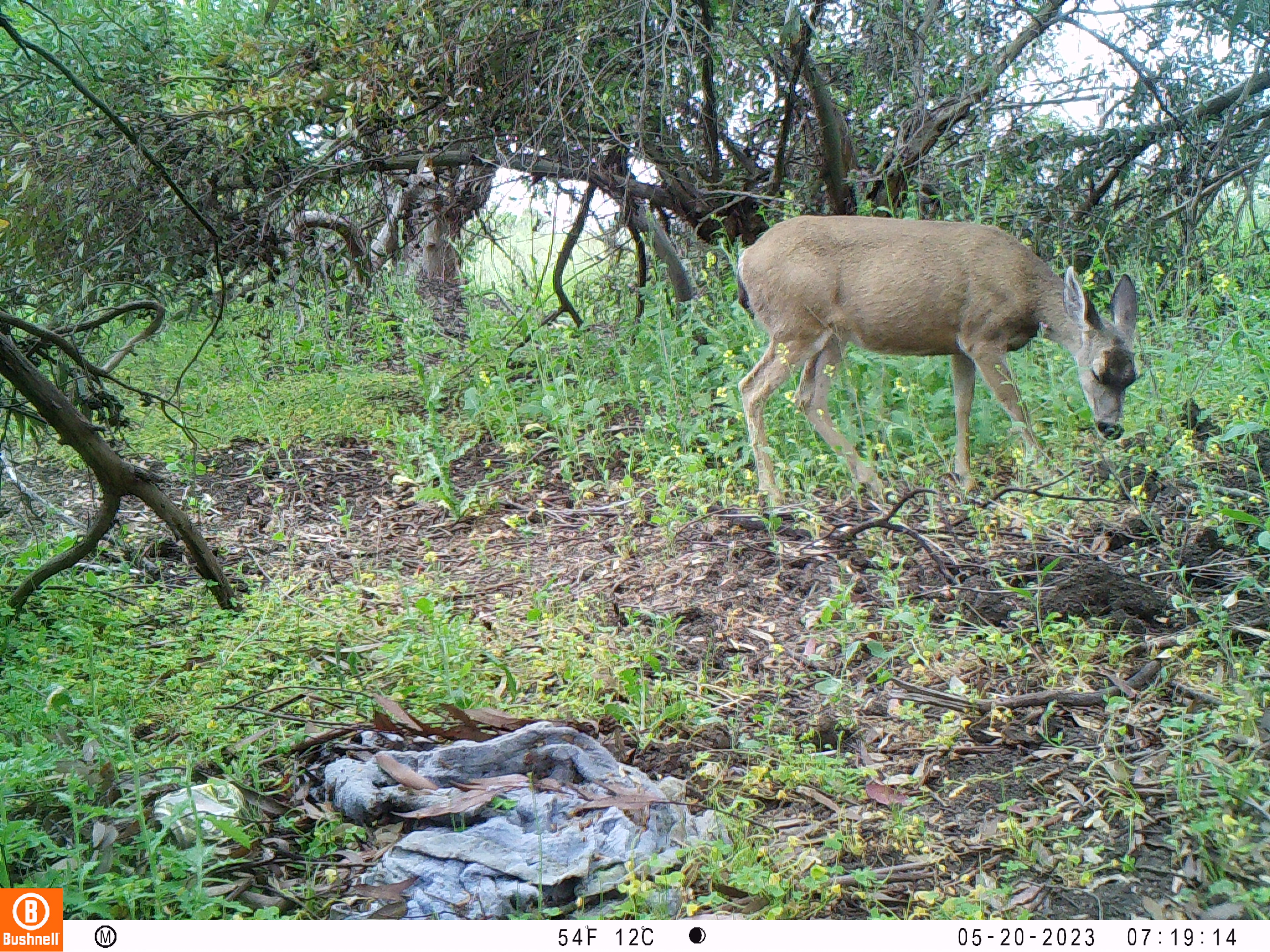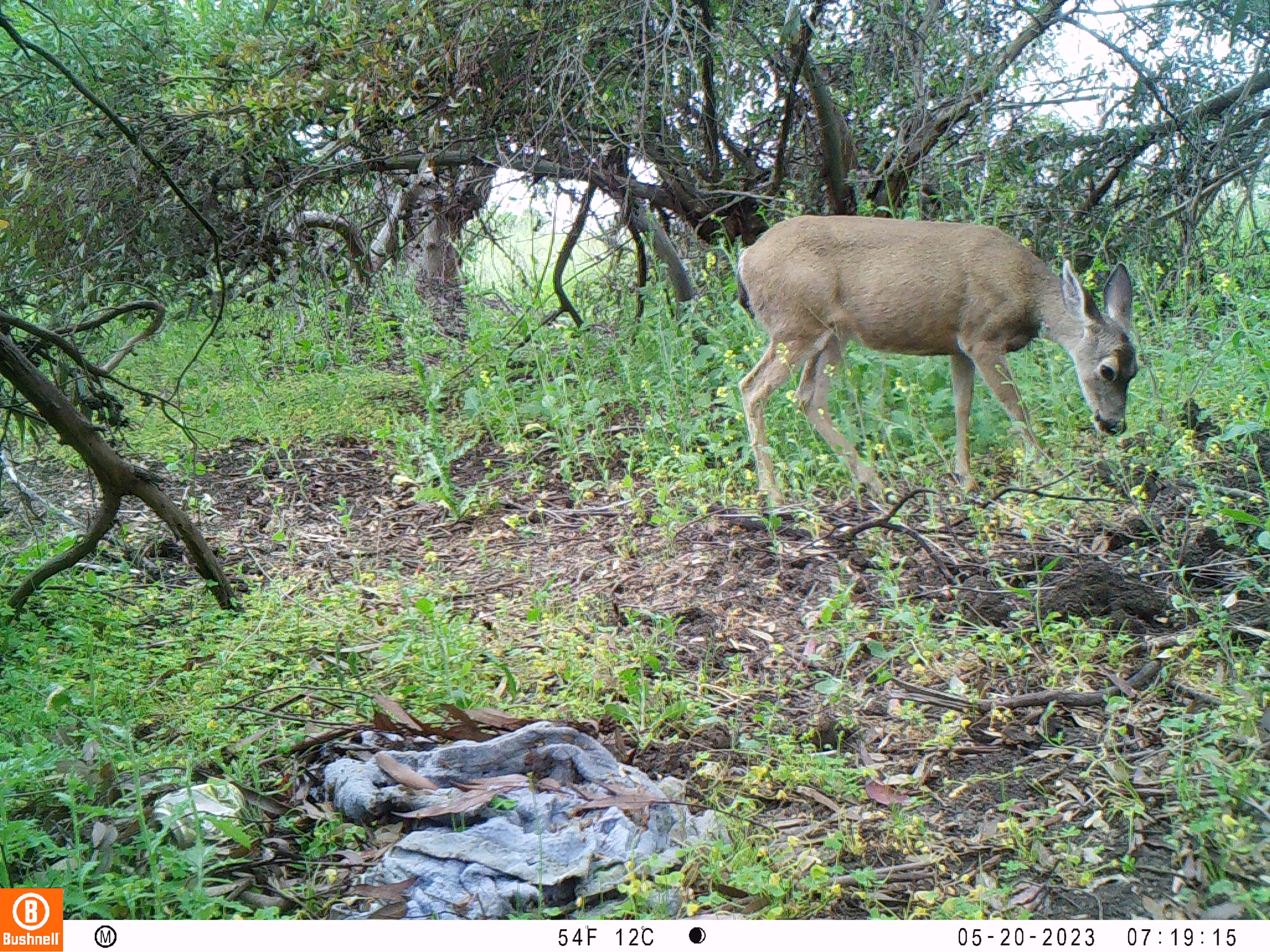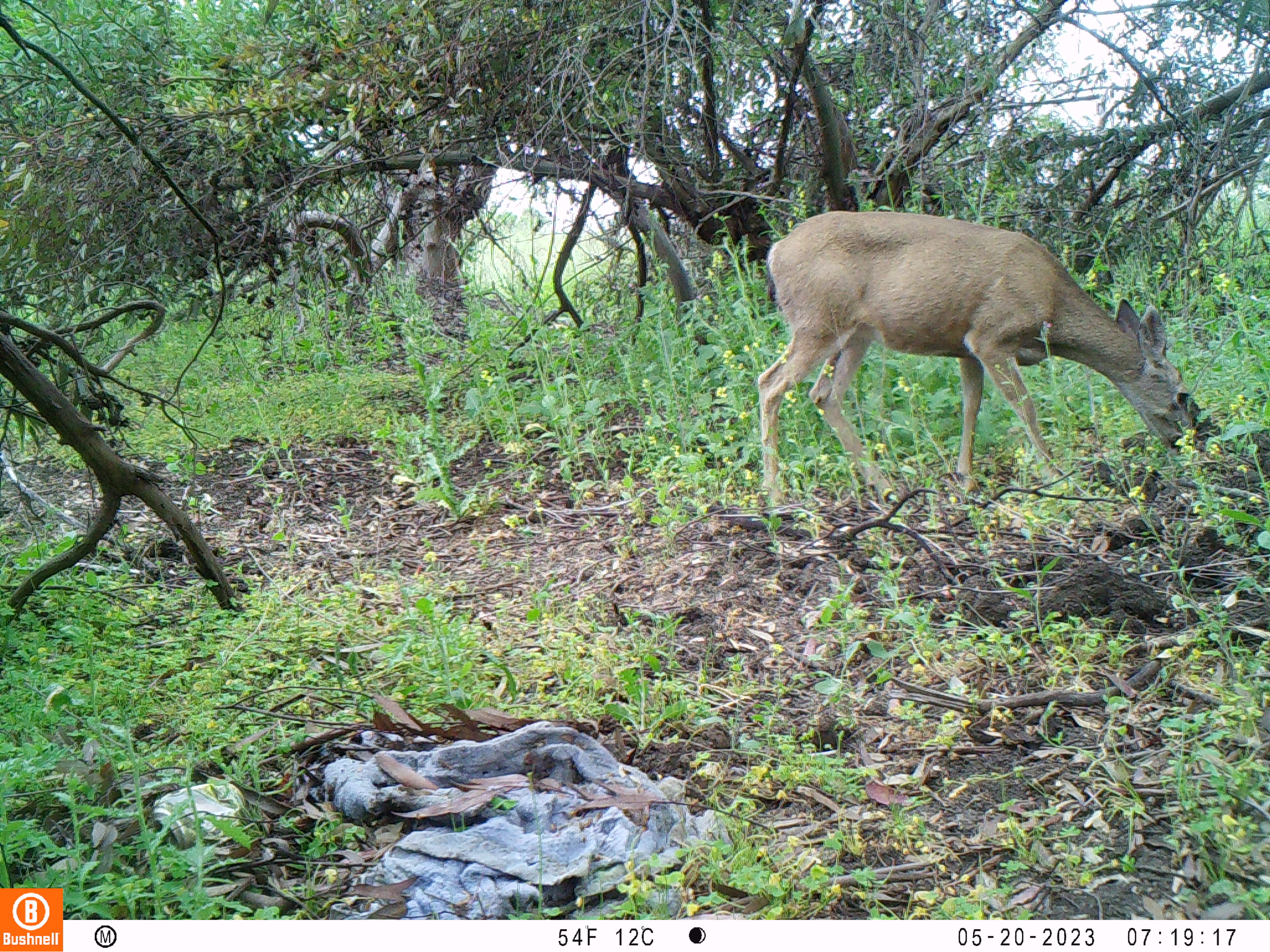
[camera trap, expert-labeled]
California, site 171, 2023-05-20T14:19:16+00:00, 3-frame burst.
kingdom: Animalia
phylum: Chordata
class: Mammalia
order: Artiodactyla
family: Cervidae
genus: Odocoileus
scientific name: Odocoileus hemionus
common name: mule deer